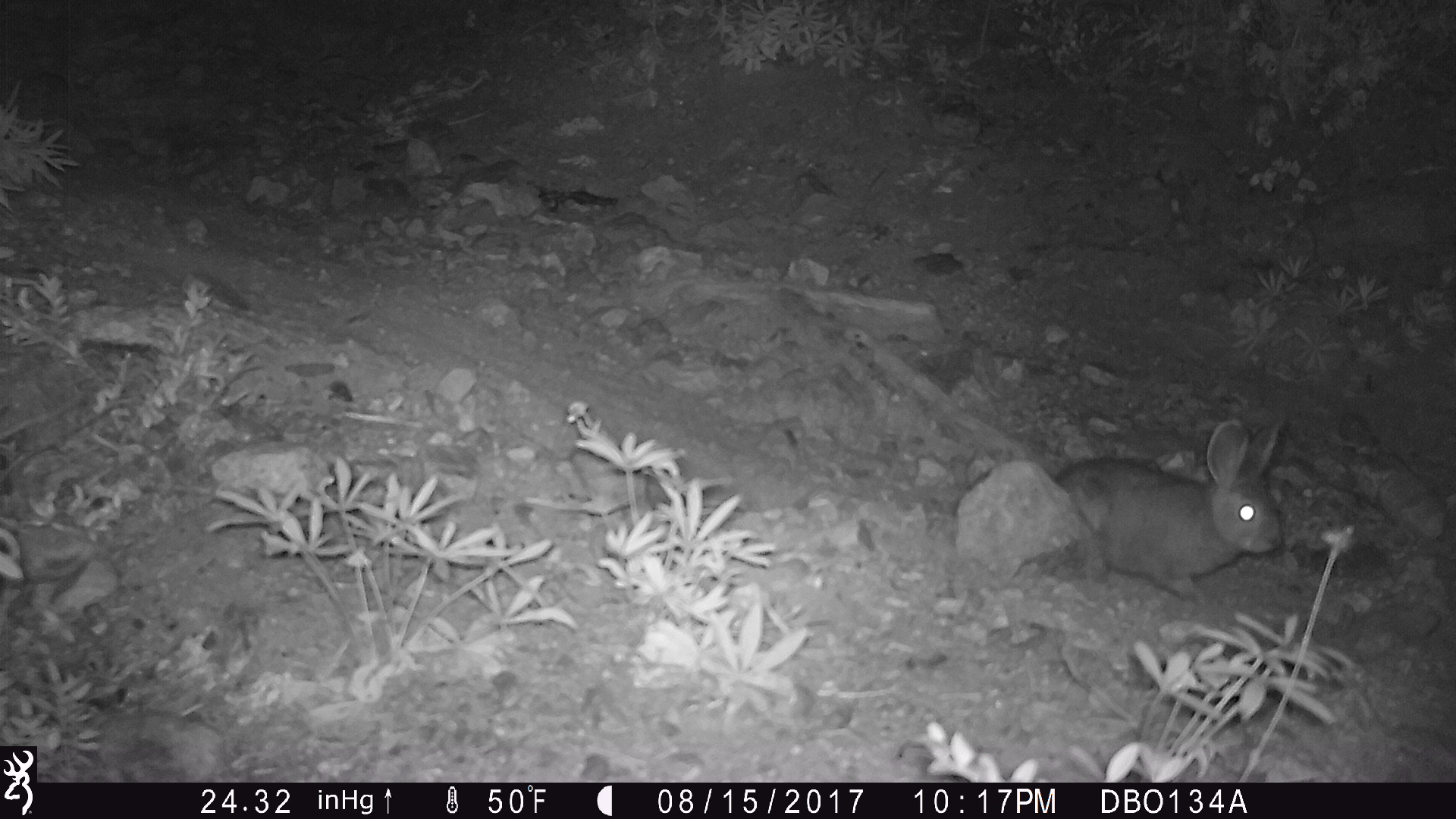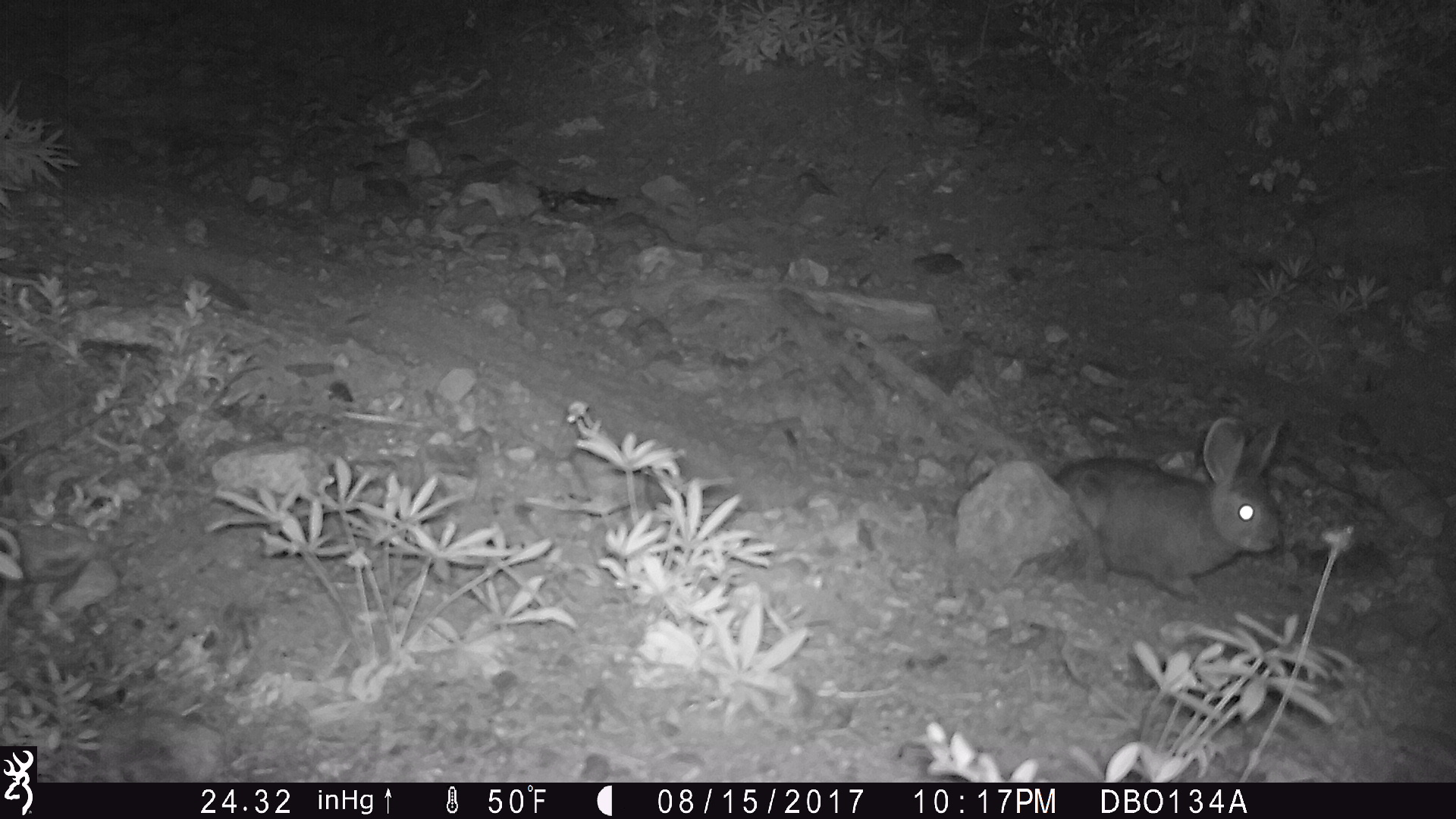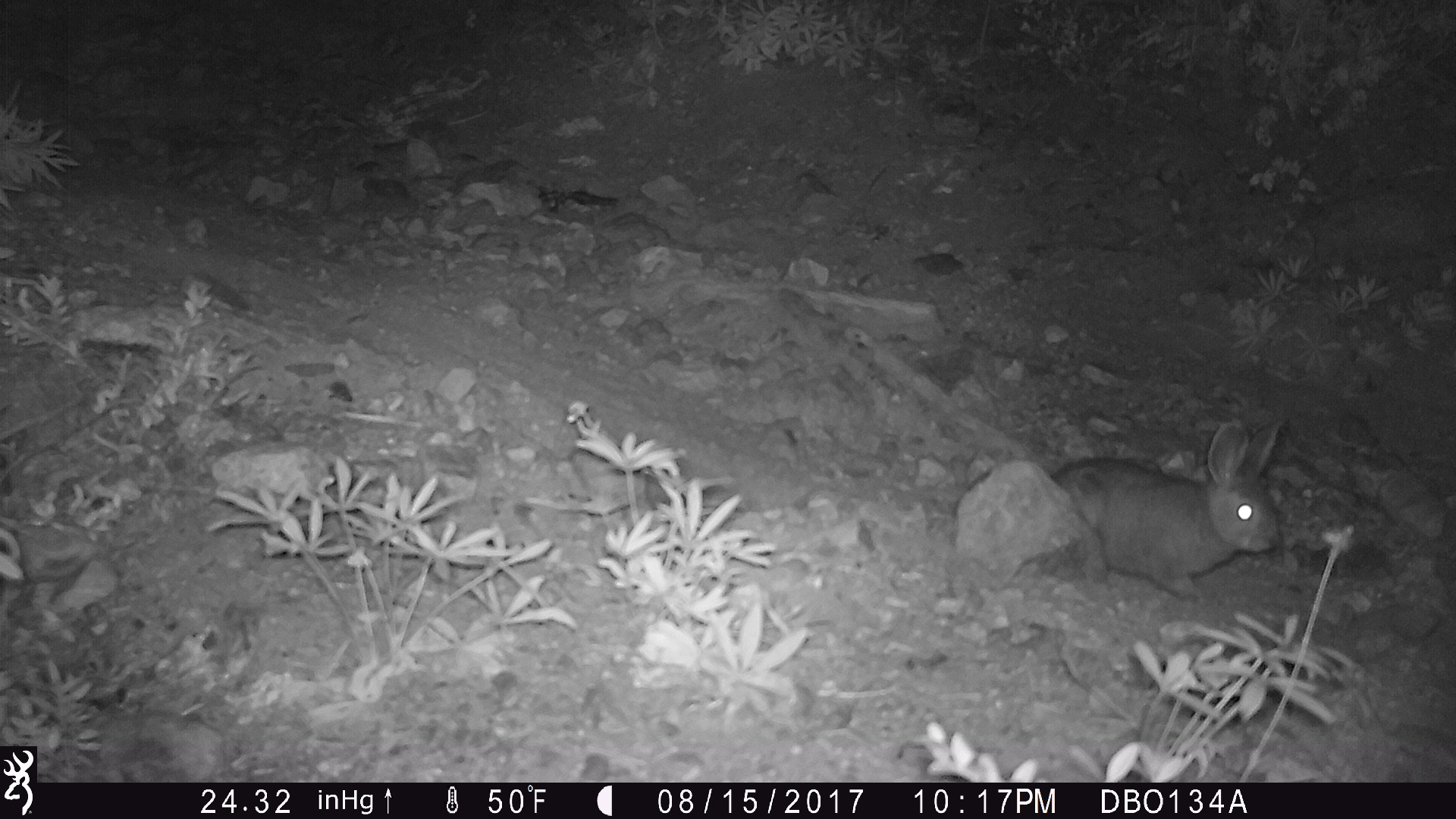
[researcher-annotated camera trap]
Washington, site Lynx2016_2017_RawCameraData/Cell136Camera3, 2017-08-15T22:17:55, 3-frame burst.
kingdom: Animalia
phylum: Chordata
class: Mammalia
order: Lagomorpha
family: Leporidae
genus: Lepus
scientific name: Lepus americanus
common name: snowshoe hare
Lepus americanus (snowshoe hare). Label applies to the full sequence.